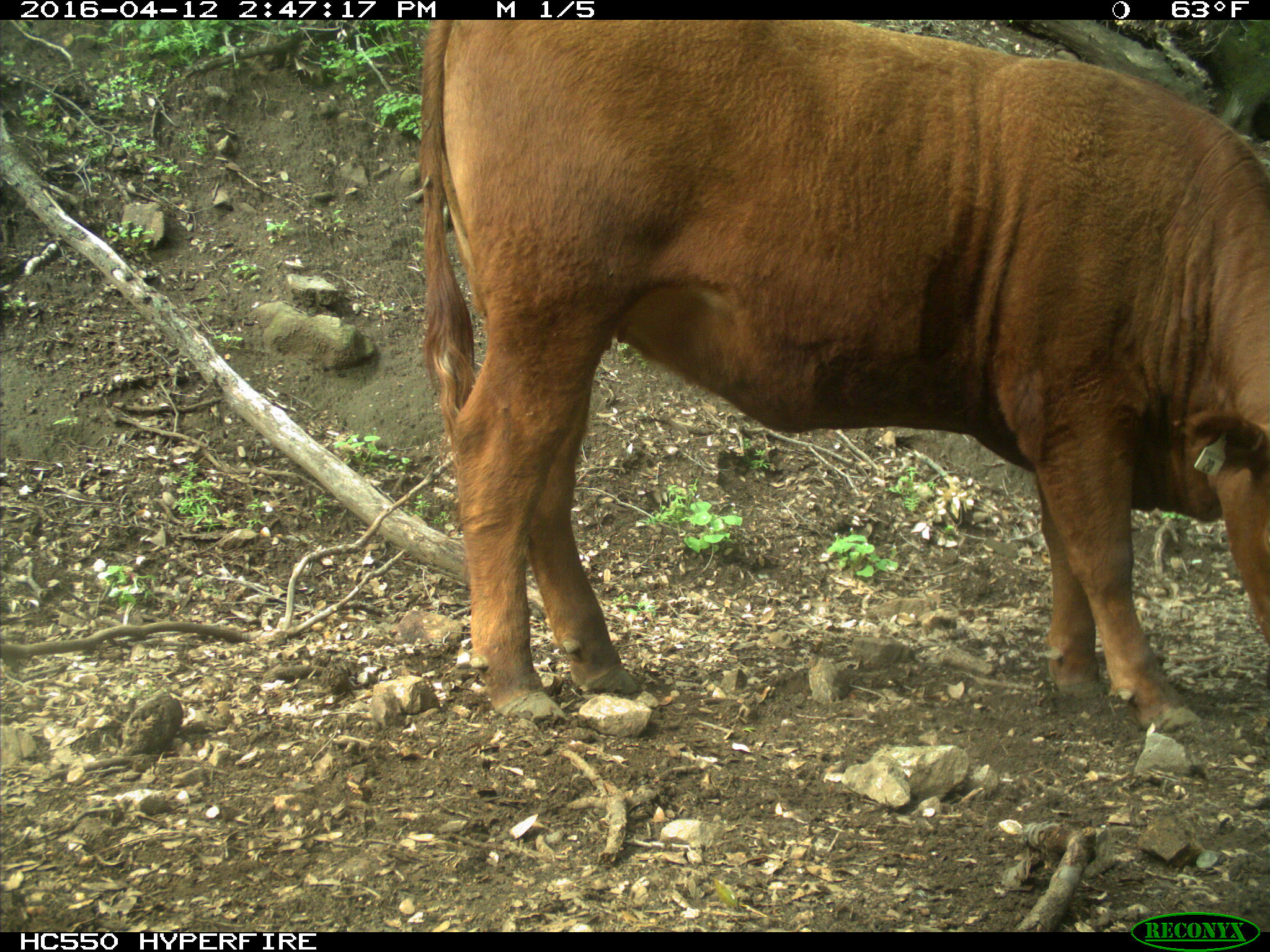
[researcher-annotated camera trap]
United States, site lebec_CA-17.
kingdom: Animalia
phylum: Chordata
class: Mammalia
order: Artiodactyla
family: Bovidae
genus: Bos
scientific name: Bos taurus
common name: domestic cow